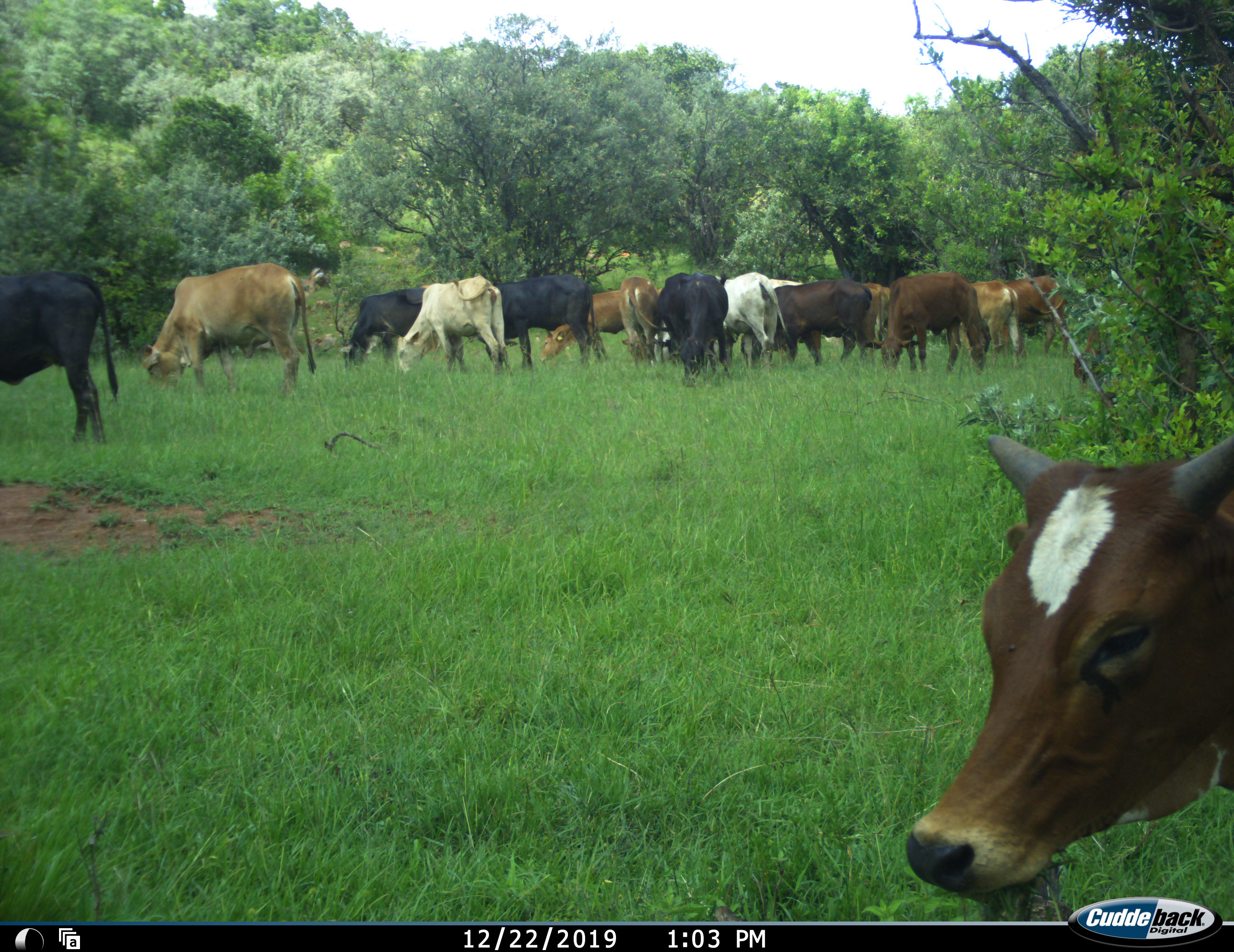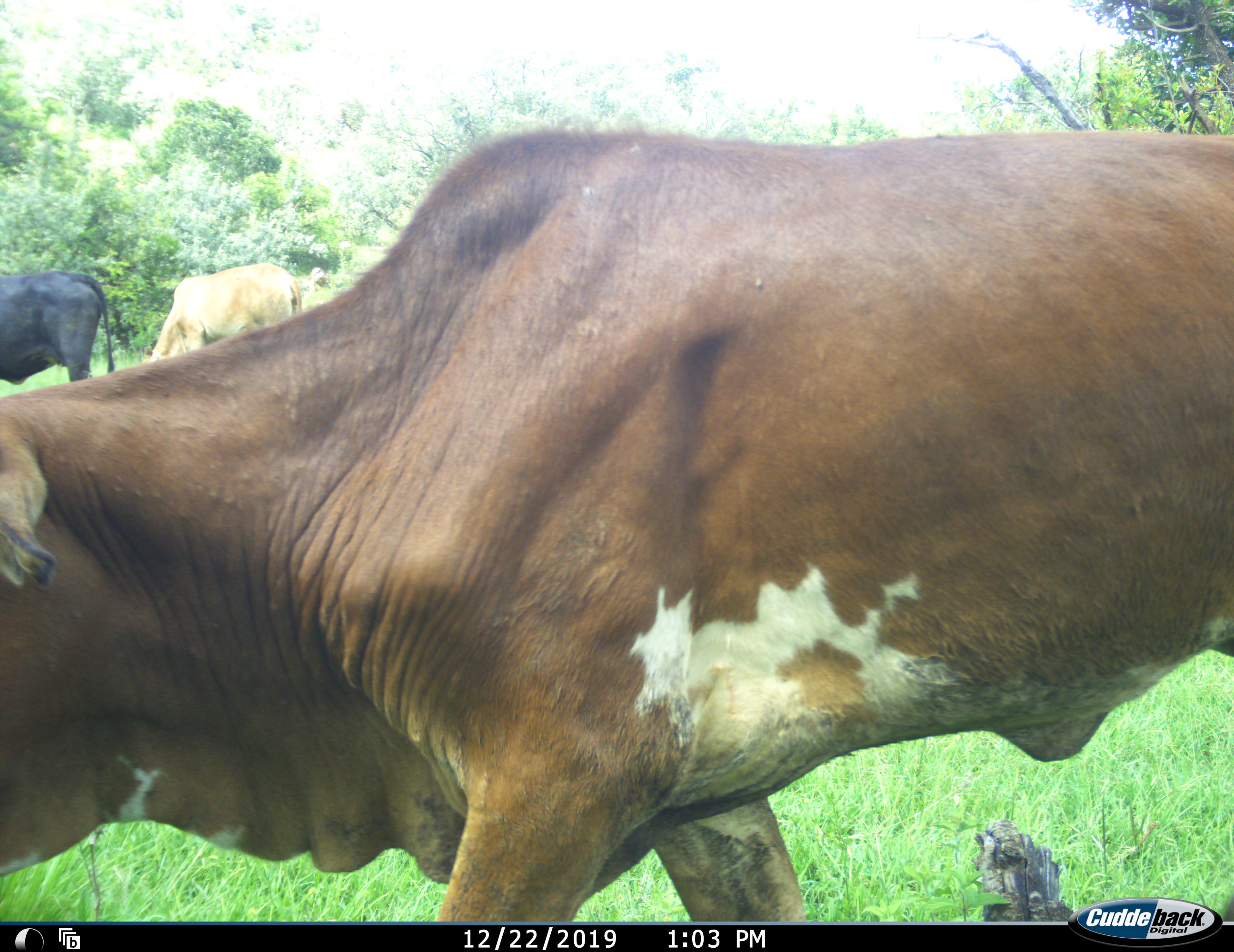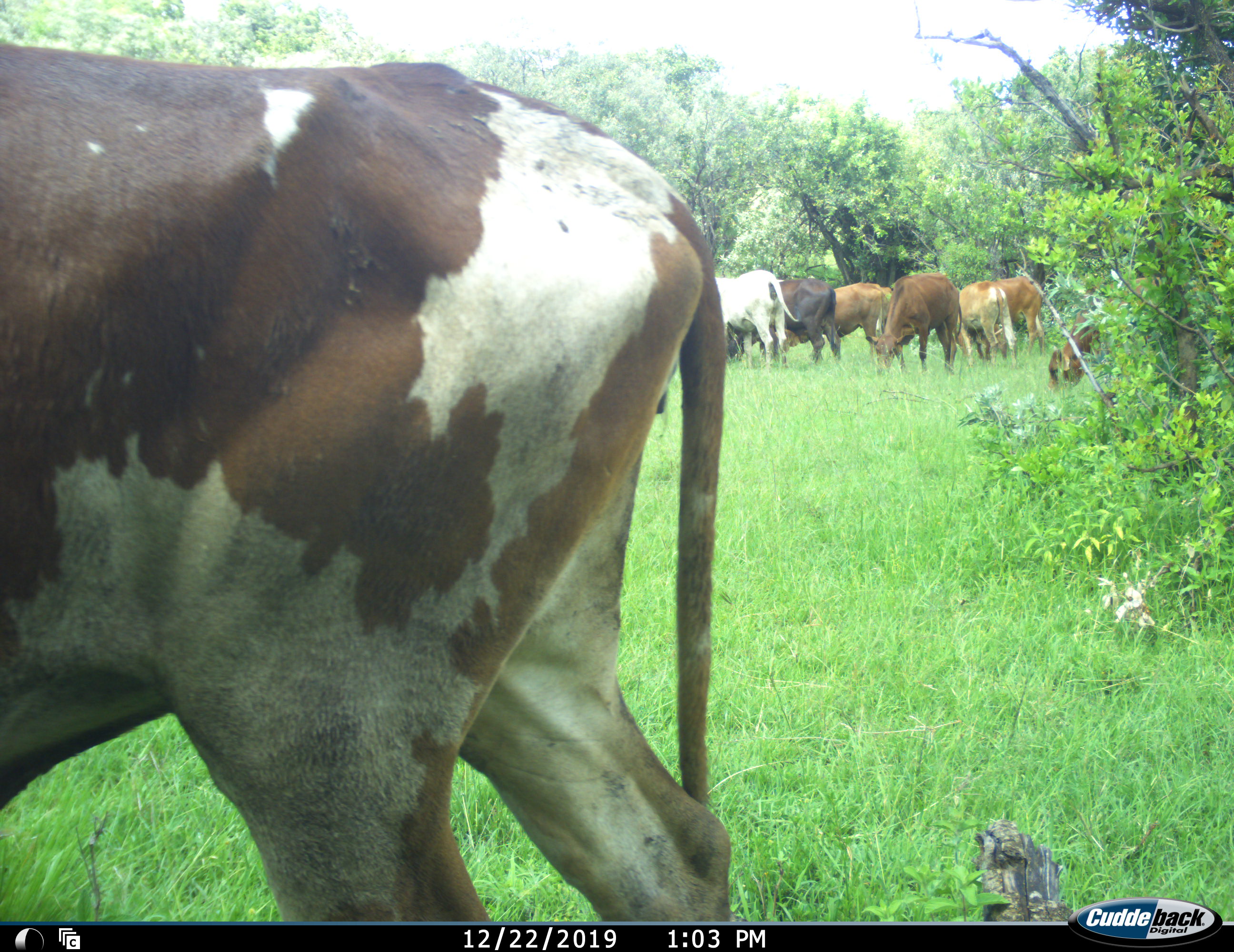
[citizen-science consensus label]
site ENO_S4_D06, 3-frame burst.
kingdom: Animalia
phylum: Chordata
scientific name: Vertebrata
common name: domestic animal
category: domesticanimal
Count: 11-50.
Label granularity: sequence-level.